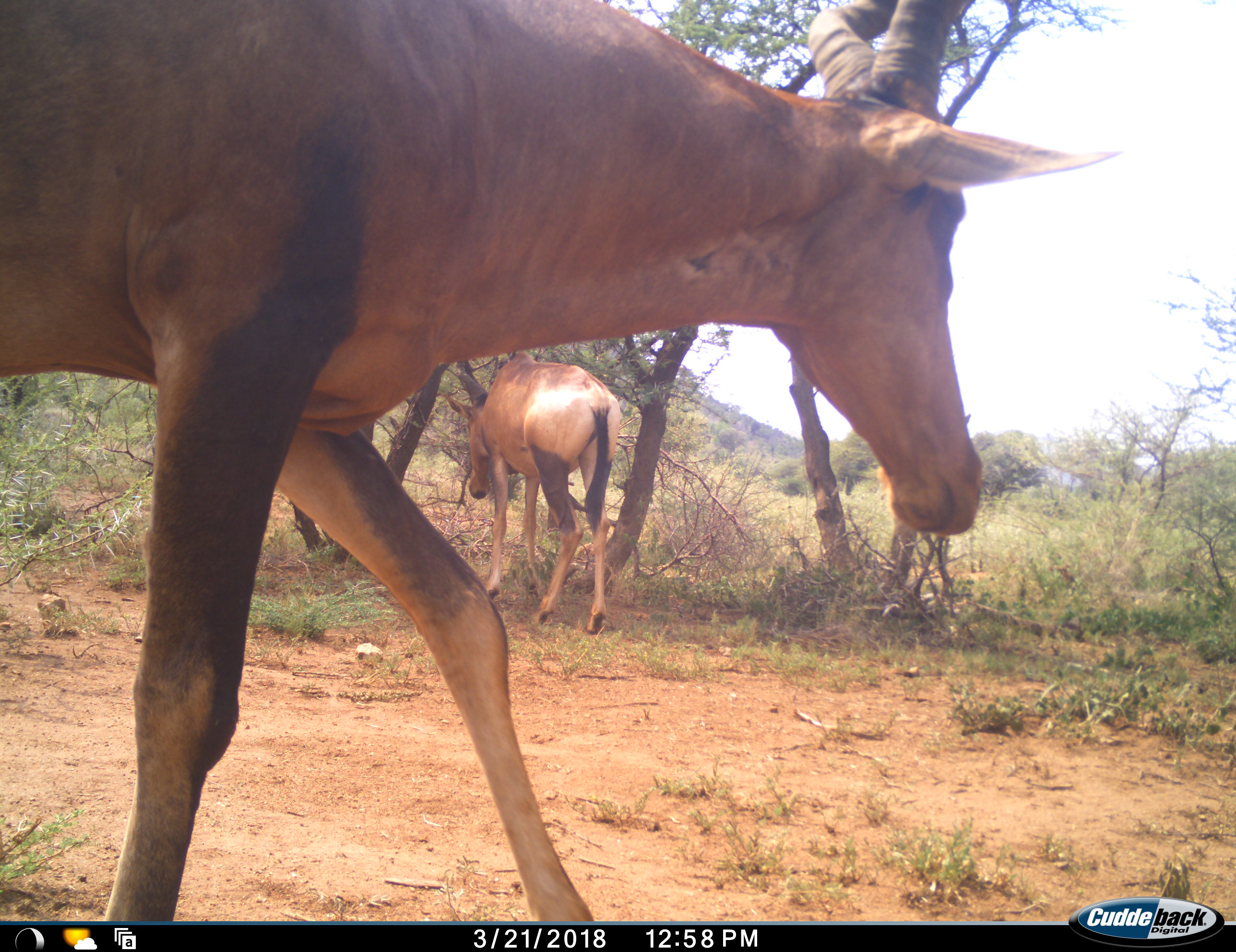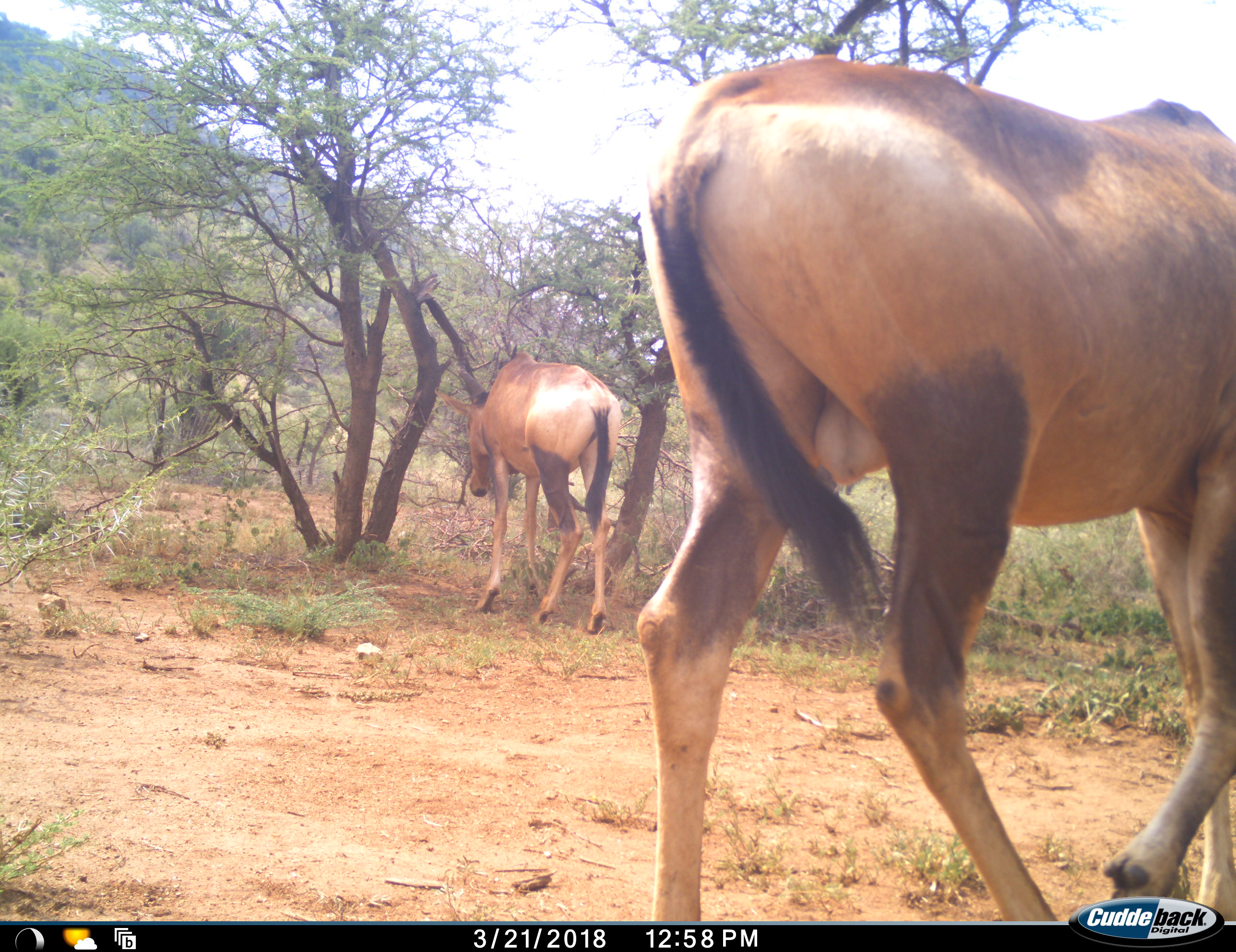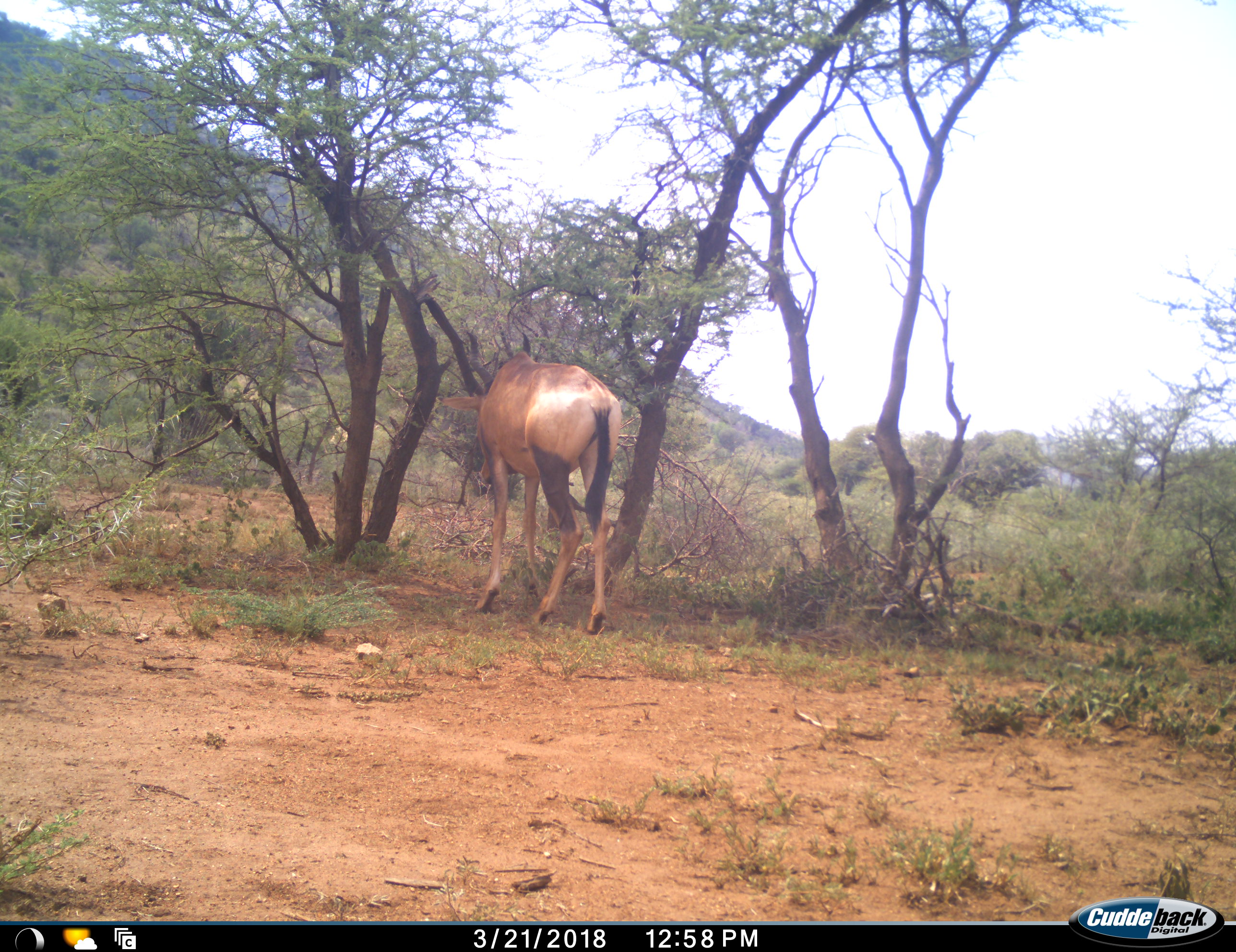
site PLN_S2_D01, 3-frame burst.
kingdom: Animalia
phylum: Chordata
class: Mammalia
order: Artiodactyla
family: Bovidae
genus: Alcelaphus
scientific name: Alcelaphus buselaphus caama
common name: red hartebeest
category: hartebeestred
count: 2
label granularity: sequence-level